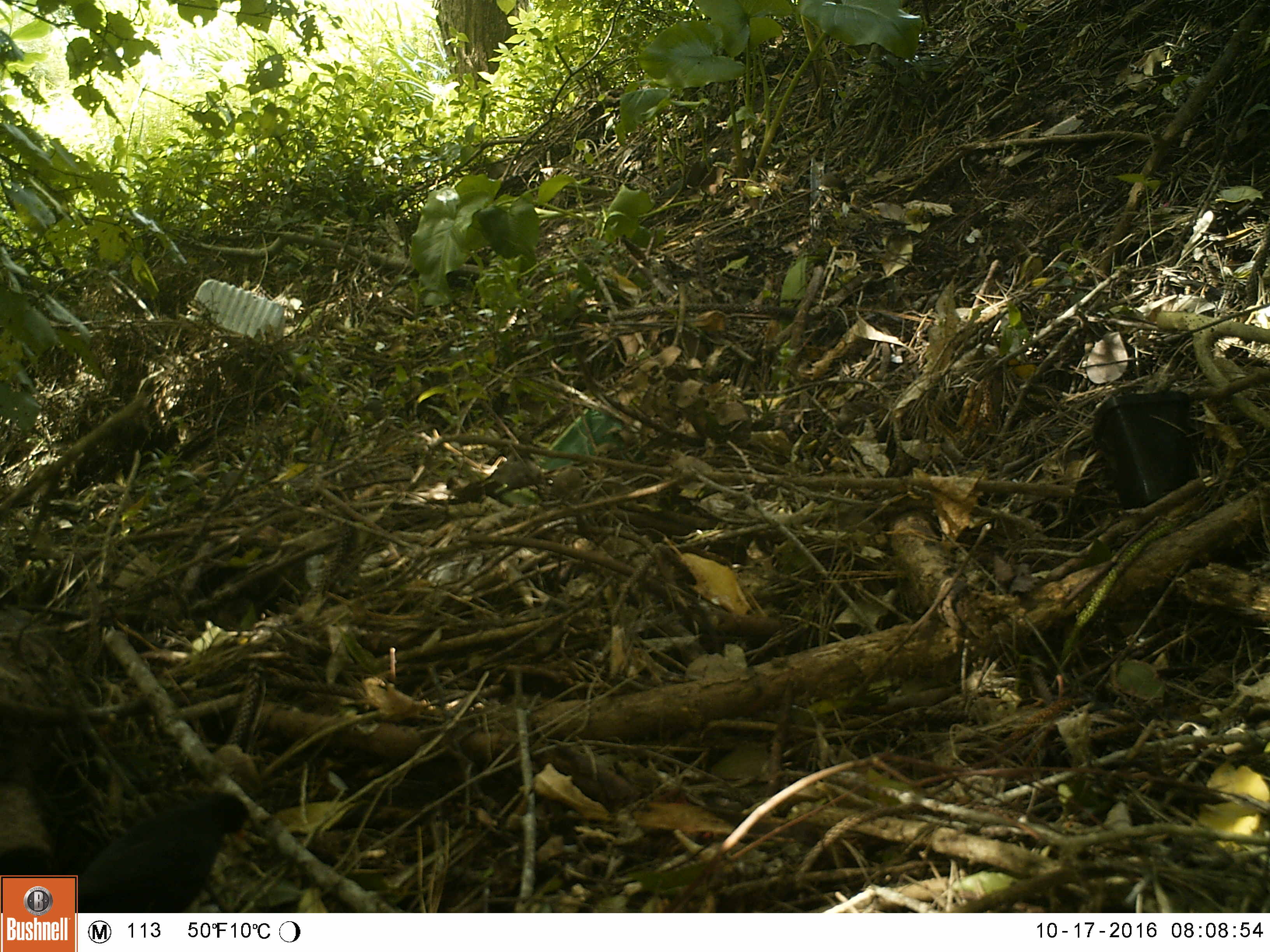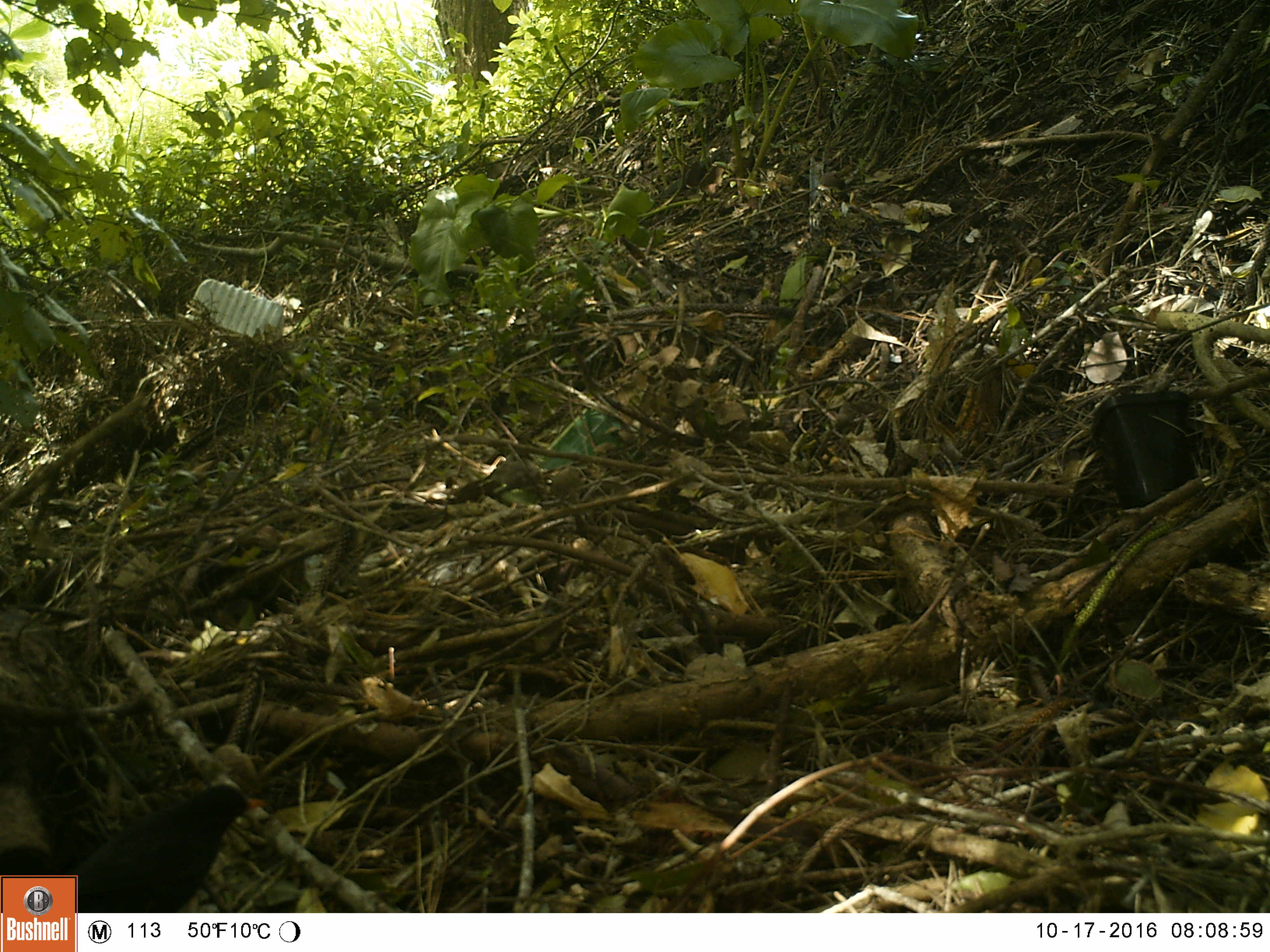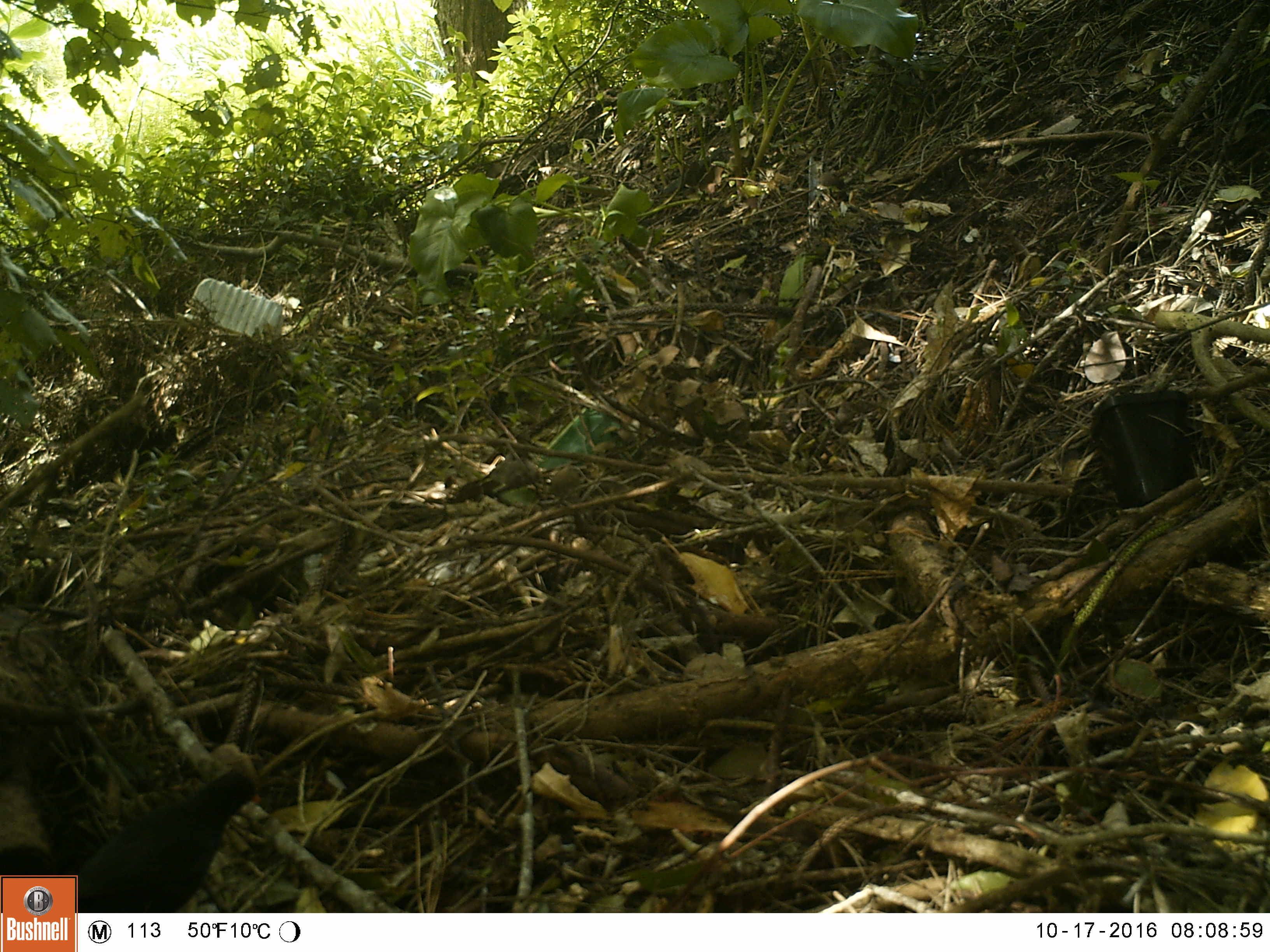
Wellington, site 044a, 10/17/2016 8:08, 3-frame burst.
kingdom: Animalia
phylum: Chordata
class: Aves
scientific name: Aves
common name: bird